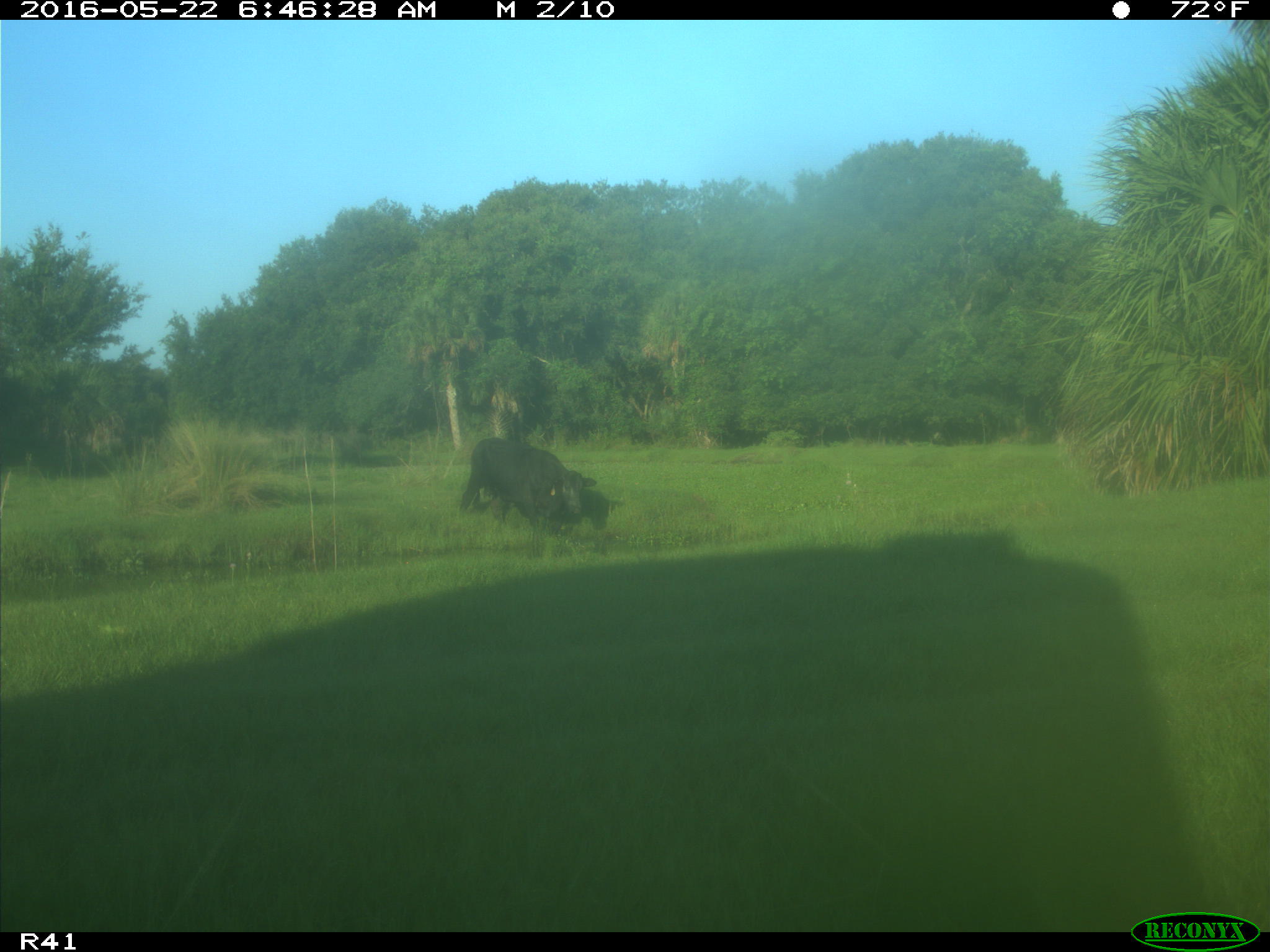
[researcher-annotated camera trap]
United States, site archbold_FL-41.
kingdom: Animalia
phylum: Chordata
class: Mammalia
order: Artiodactyla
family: Bovidae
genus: Bos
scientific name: Bos taurus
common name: domestic cow